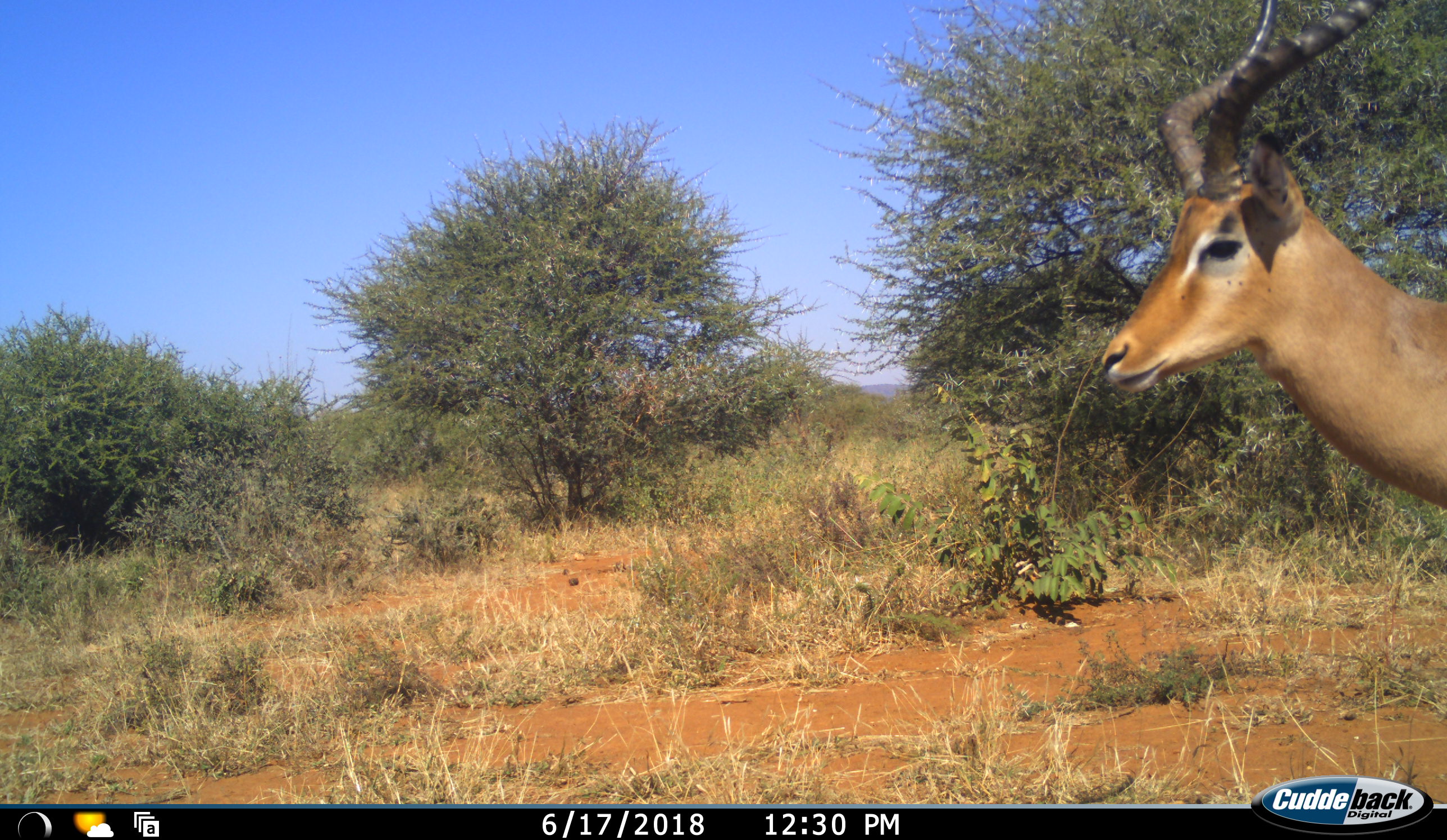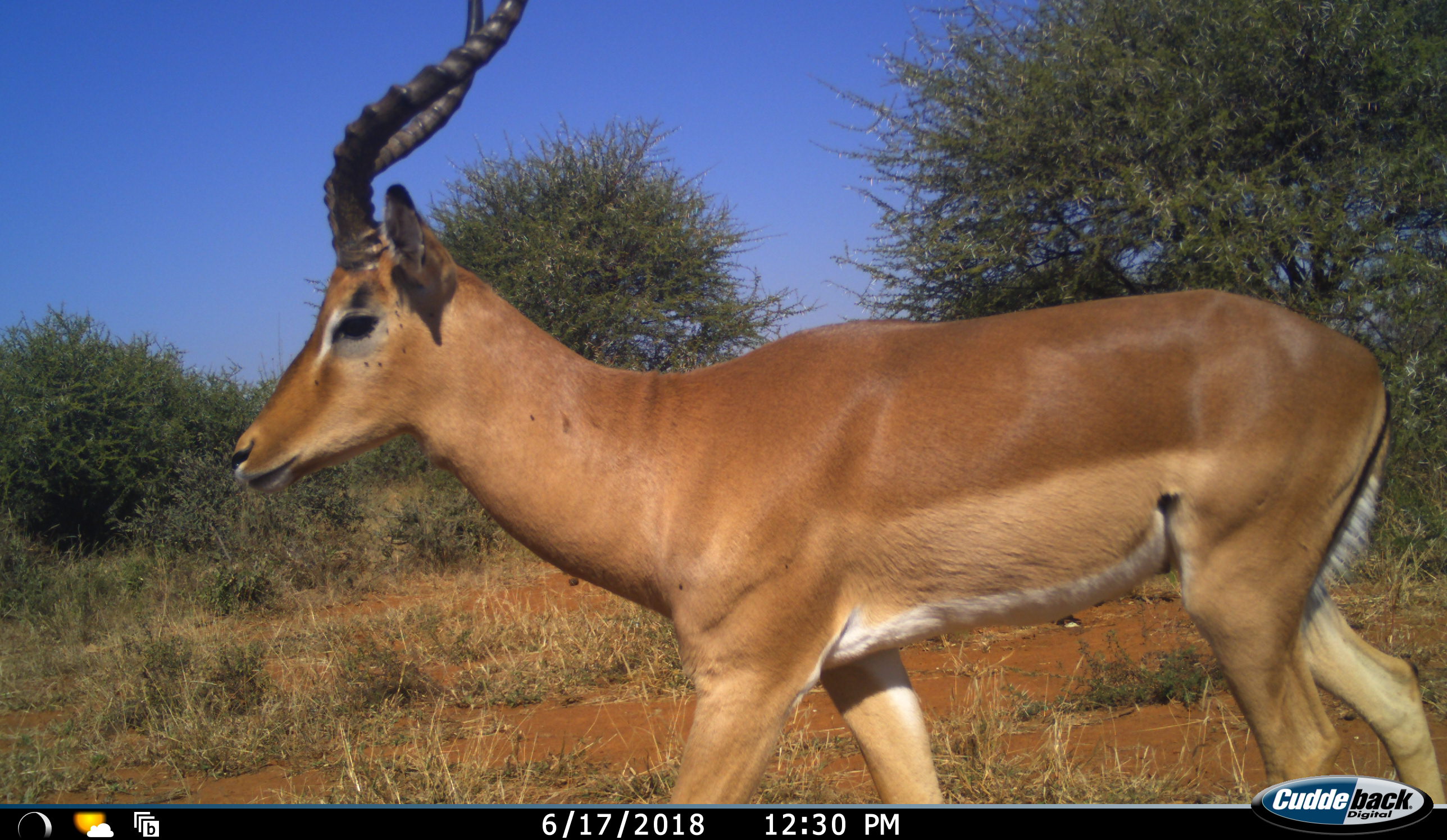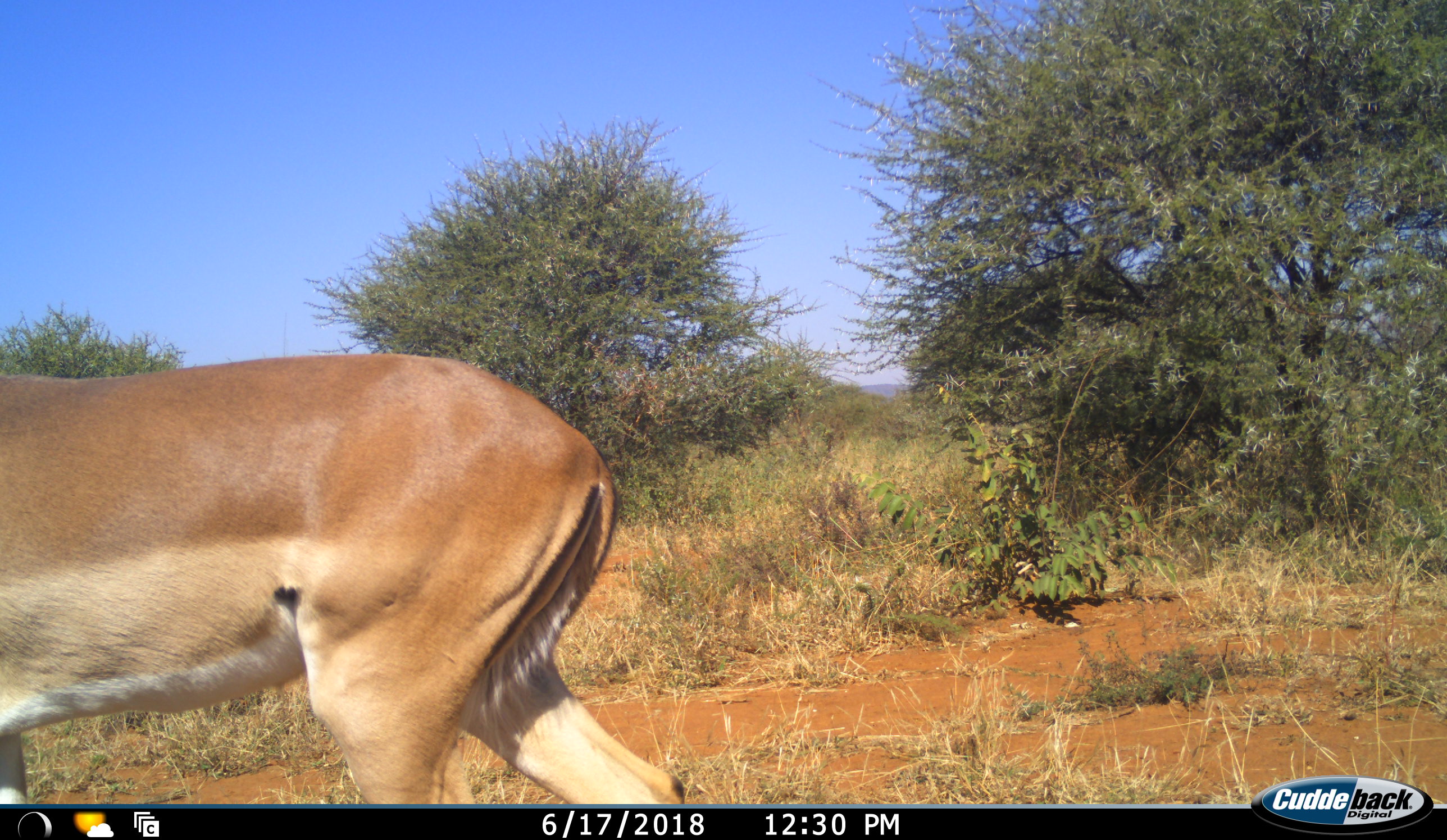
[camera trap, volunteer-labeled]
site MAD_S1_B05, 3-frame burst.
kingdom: Animalia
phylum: Chordata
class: Mammalia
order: Artiodactyla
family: Bovidae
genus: Aepyceros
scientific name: Aepyceros melampus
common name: impala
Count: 1.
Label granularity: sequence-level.